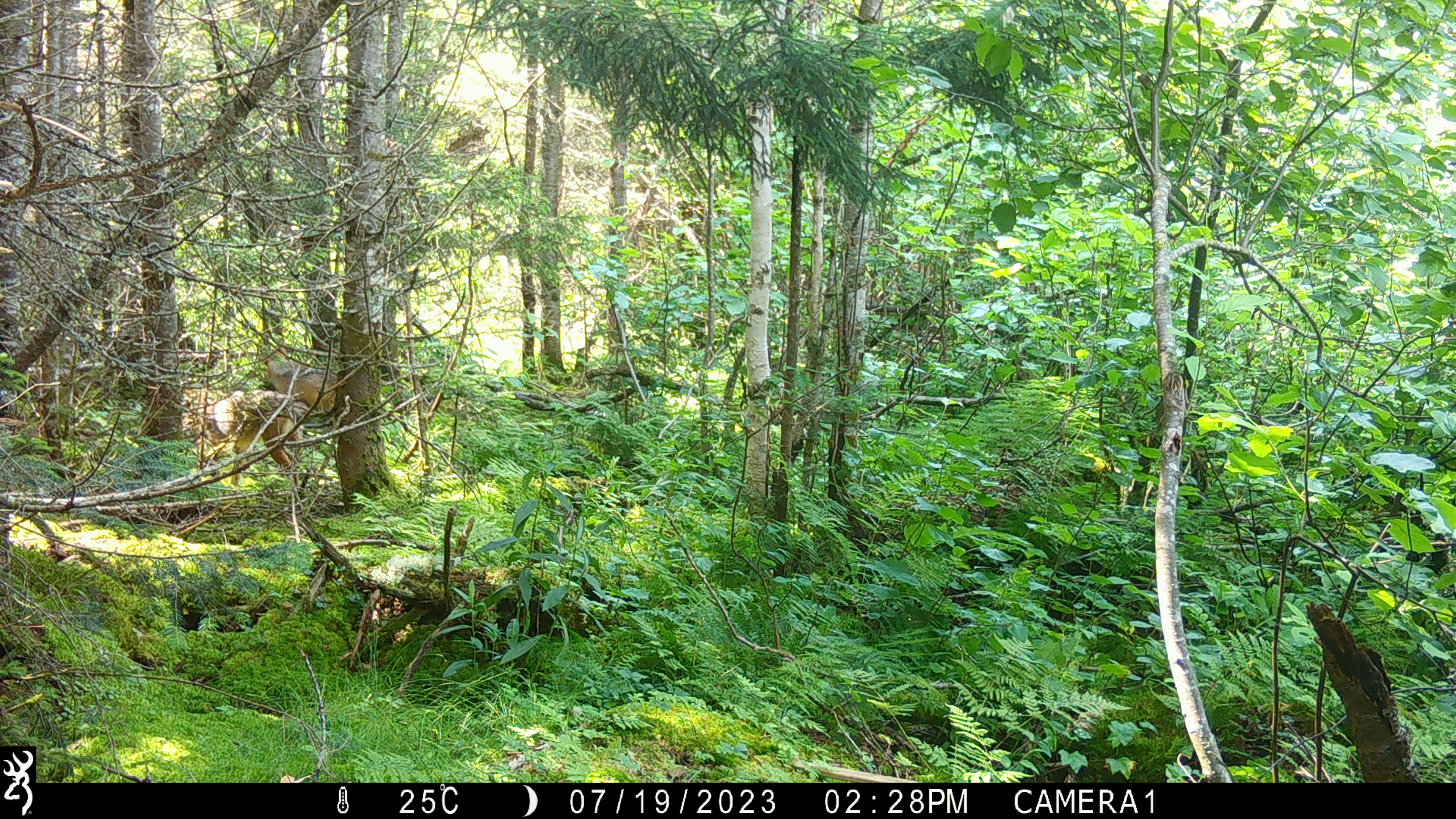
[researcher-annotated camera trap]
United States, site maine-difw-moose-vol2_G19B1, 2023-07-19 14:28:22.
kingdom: Animalia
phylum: Chordata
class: Mammalia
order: Carnivora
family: Canidae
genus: Urocyon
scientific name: Urocyon cinereoargenteus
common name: gray fox